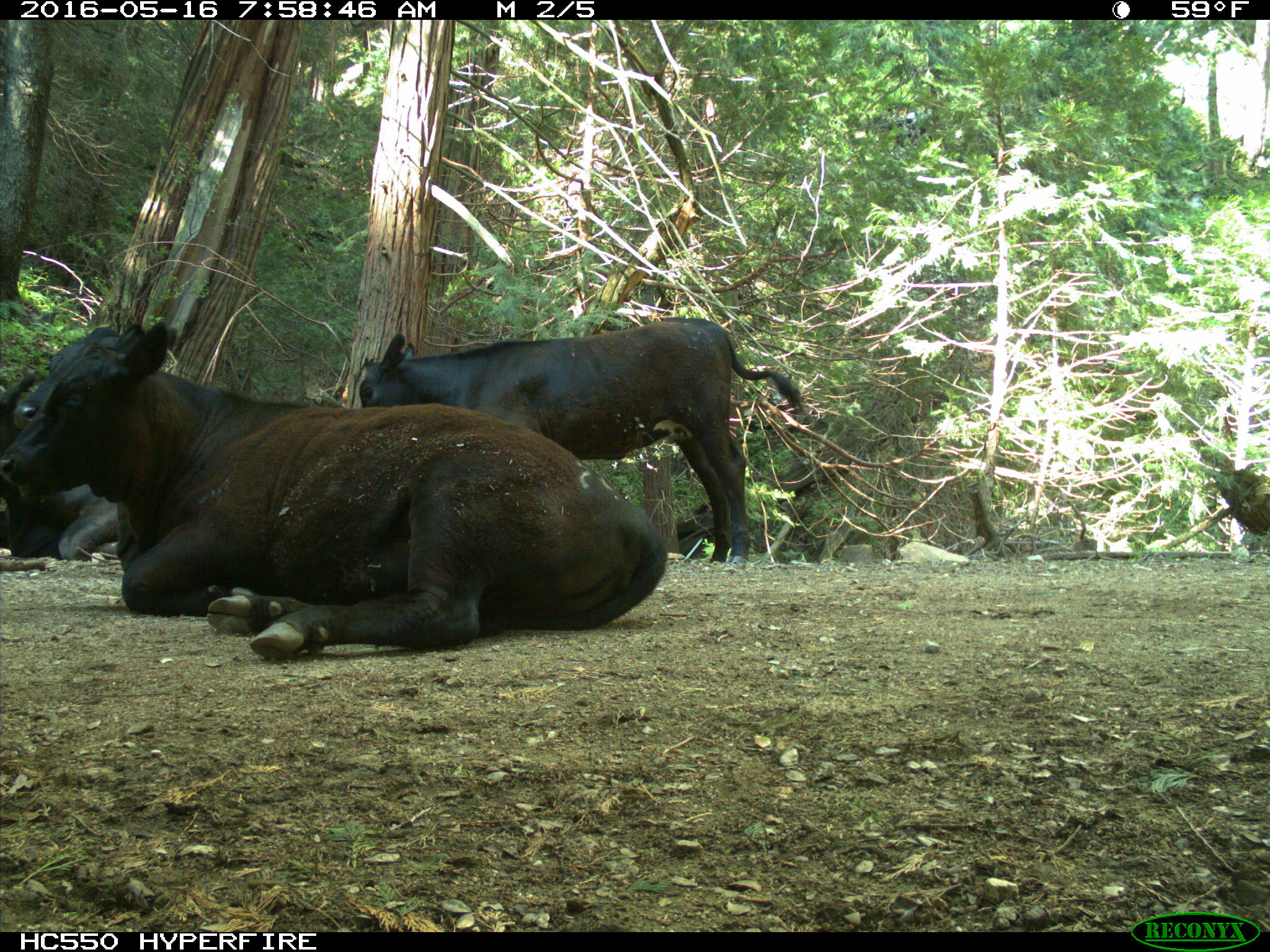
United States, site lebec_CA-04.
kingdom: Animalia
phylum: Chordata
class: Mammalia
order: Artiodactyla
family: Bovidae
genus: Bos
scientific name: Bos taurus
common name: domestic cow